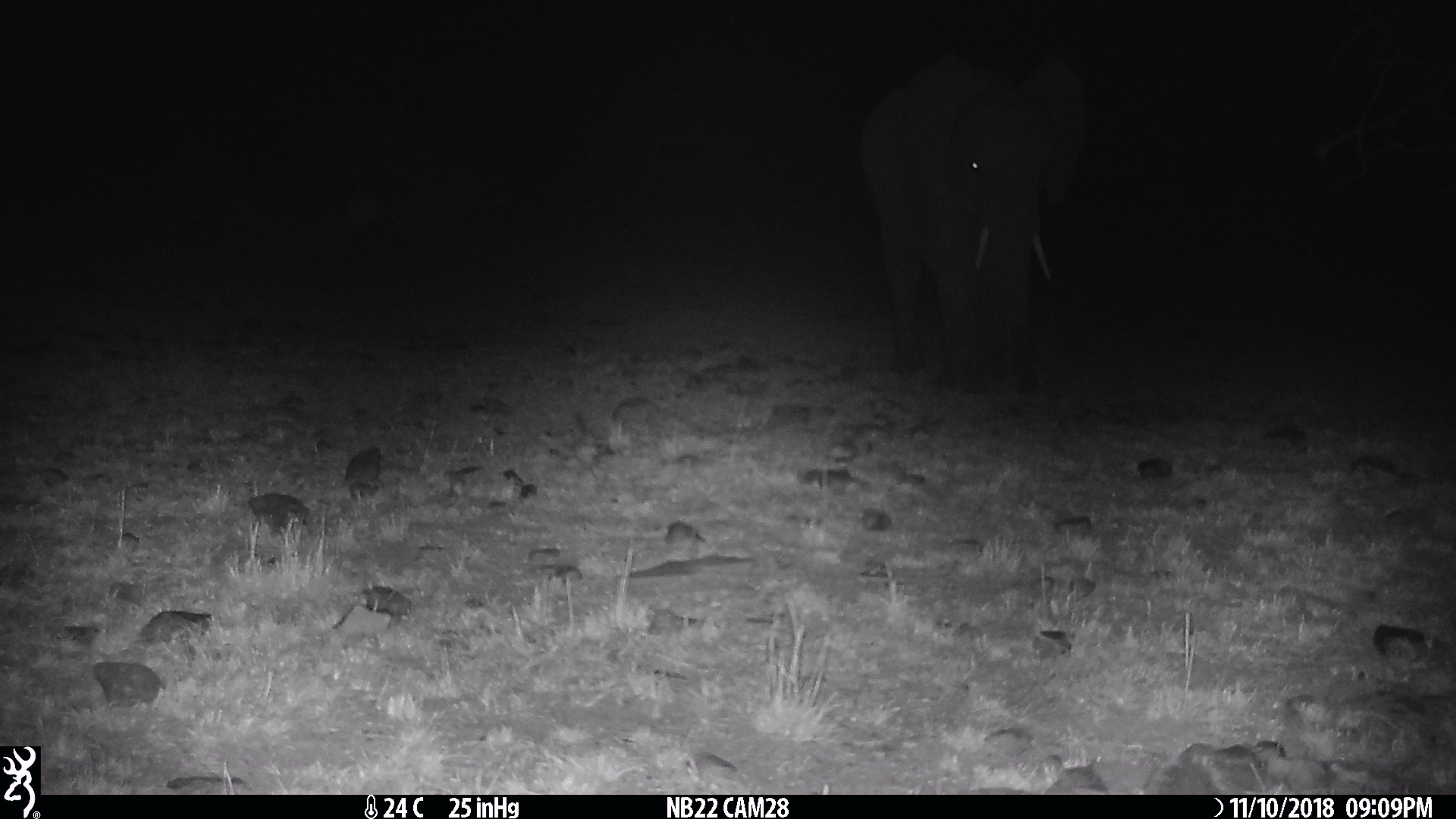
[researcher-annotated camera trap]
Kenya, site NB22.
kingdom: Animalia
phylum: Chordata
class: Mammalia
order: Proboscidea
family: Elephantidae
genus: Loxodonta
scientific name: Loxodonta africana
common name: elephant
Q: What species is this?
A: Elephant (Loxodonta africana).